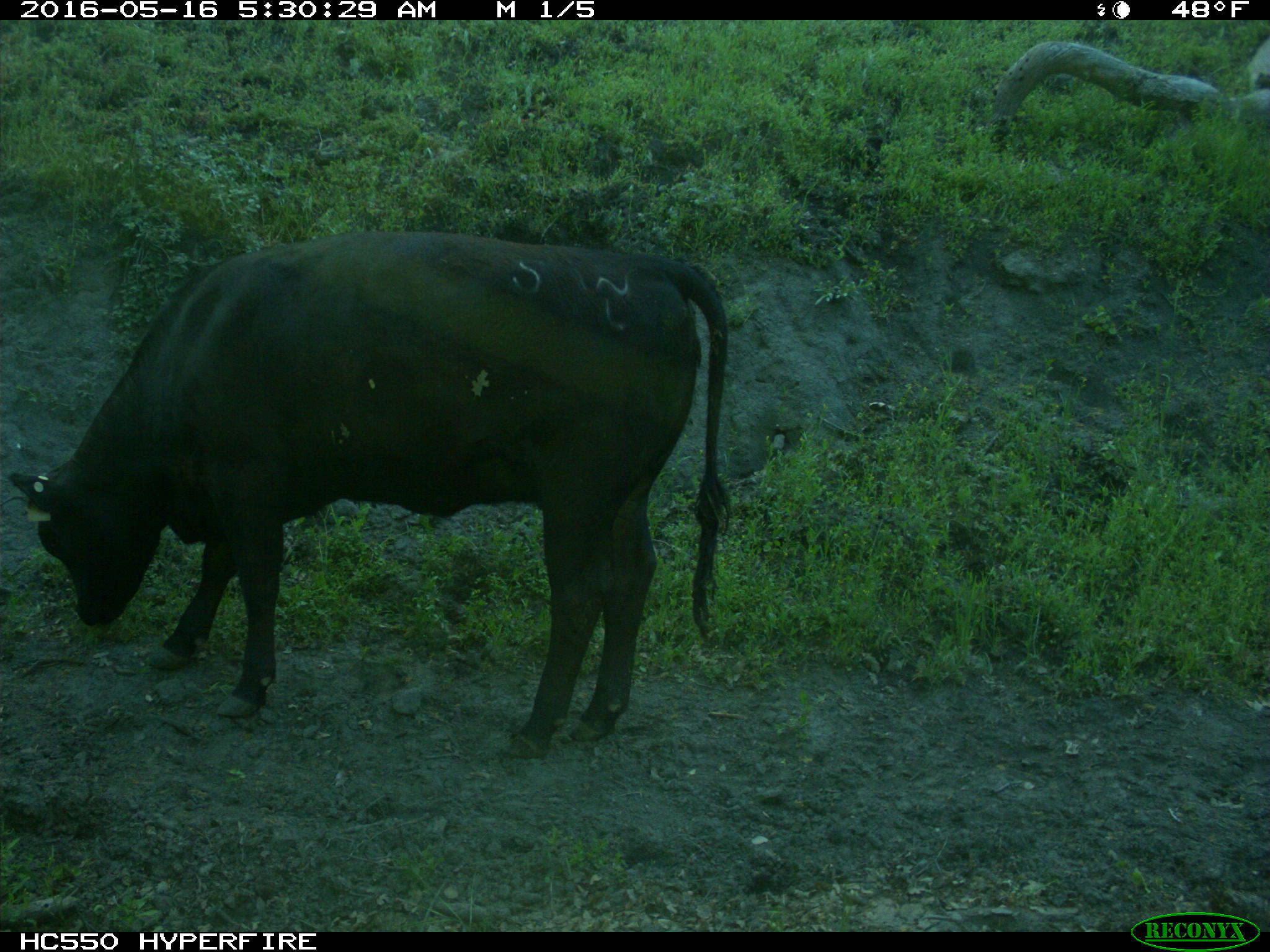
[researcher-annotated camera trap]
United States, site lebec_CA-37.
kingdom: Animalia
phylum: Chordata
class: Mammalia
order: Artiodactyla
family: Bovidae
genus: Bos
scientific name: Bos taurus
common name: domestic cow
Bos taurus (domestic cow).